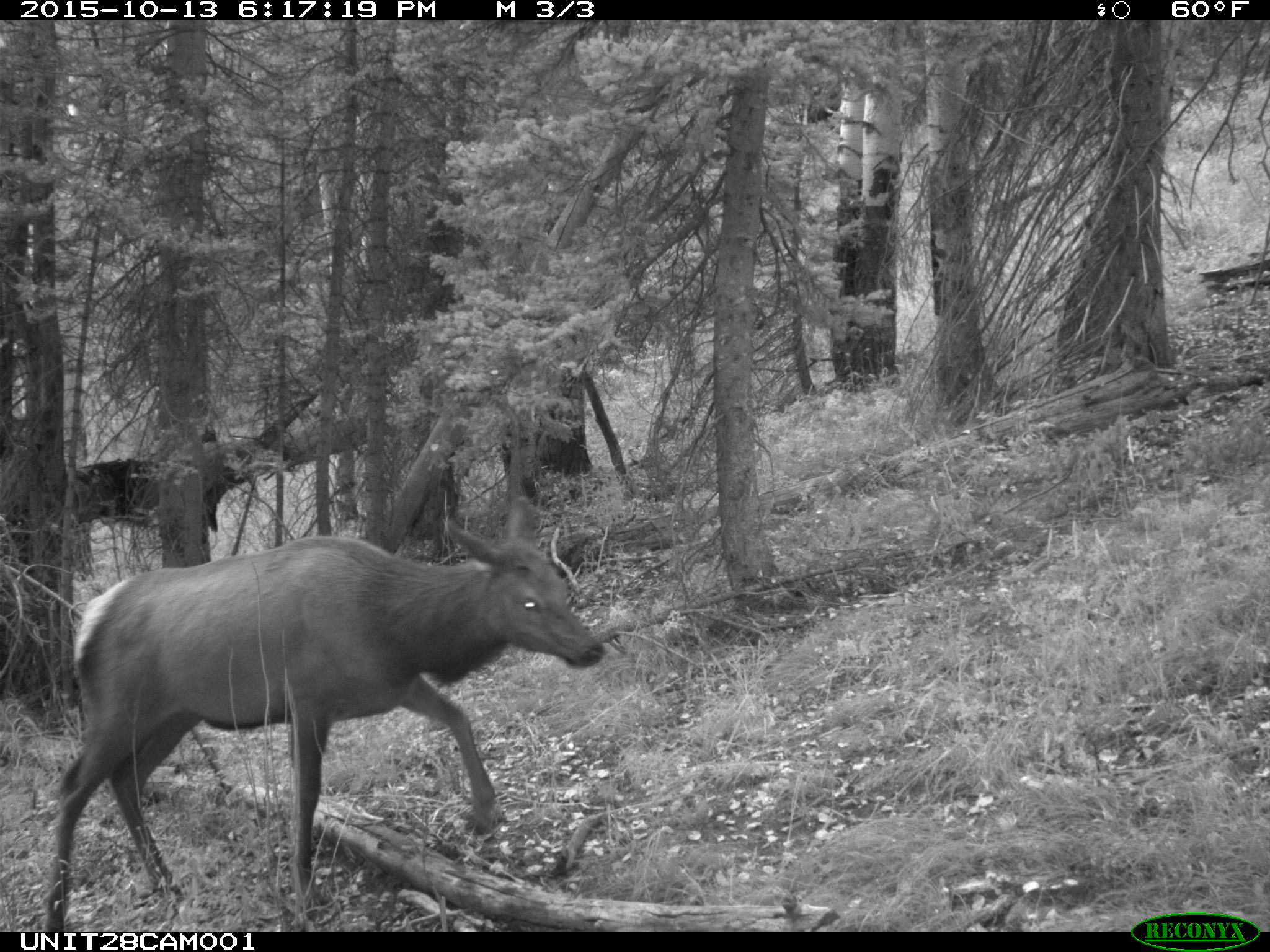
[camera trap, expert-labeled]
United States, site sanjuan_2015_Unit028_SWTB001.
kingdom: Animalia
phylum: Chordata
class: Mammalia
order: Artiodactyla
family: Cervidae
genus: Cervus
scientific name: Cervus elaphus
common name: red deer